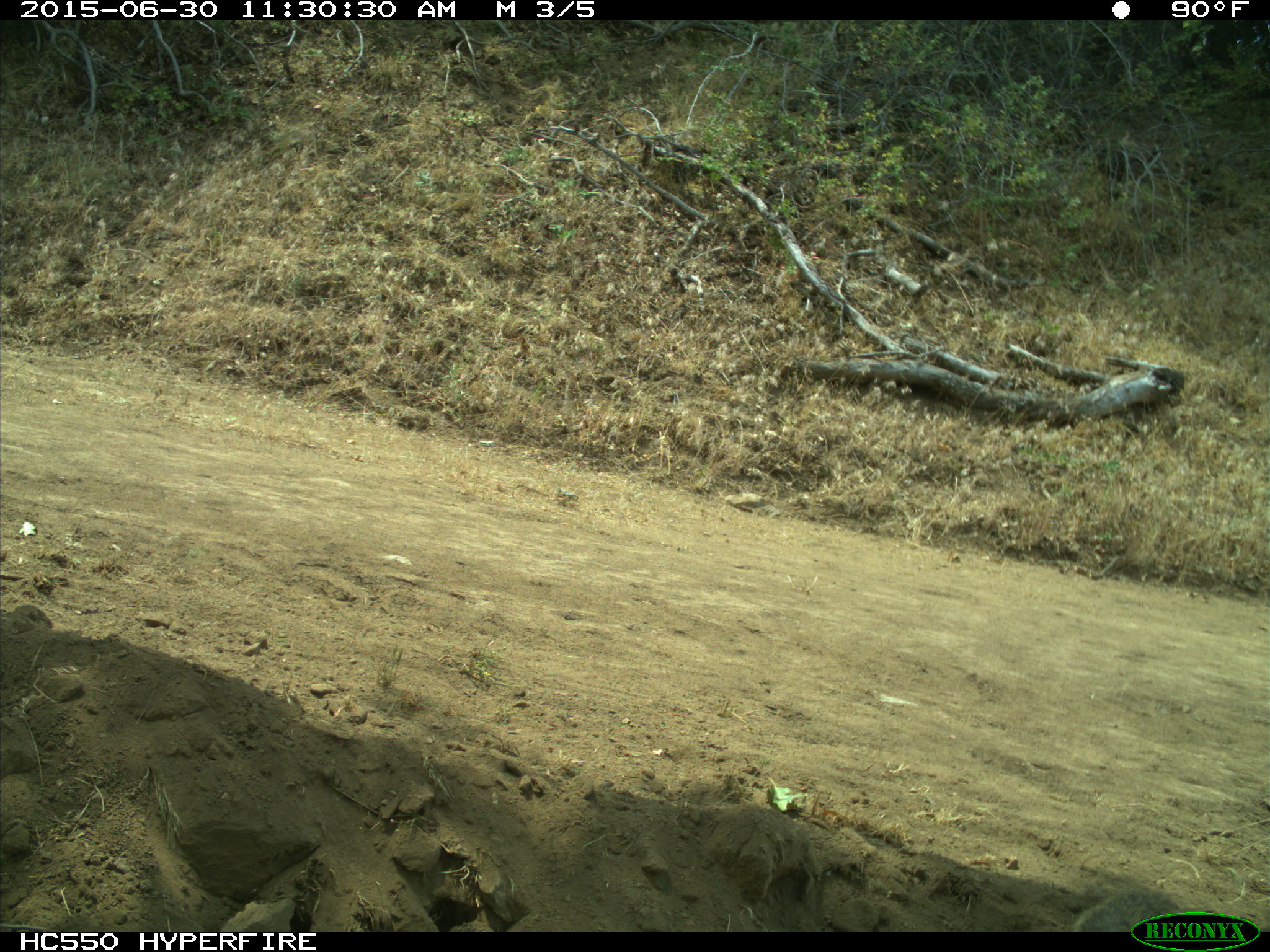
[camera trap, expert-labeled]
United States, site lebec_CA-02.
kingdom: Animalia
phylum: Chordata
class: Mammalia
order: Rodentia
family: Sciuridae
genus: Otospermophilus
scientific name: Otospermophilus beecheyi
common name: california ground squirrel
Otospermophilus beecheyi (california ground squirrel).